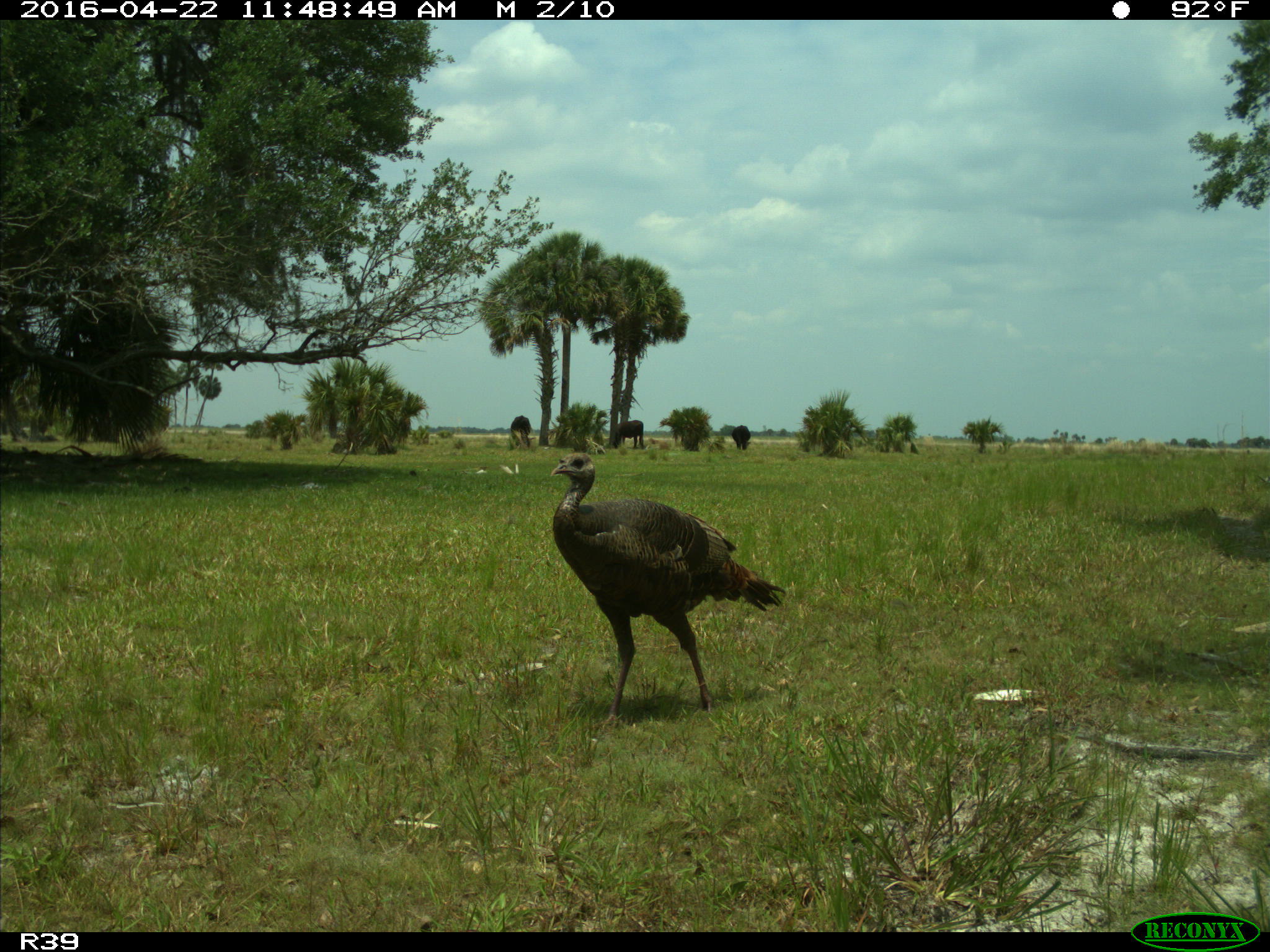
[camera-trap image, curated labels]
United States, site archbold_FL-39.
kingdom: Animalia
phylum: Chordata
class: Mammalia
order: Artiodactyla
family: Bovidae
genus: Bos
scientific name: Bos taurus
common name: domestic cow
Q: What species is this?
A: Bos taurus (domestic cow).